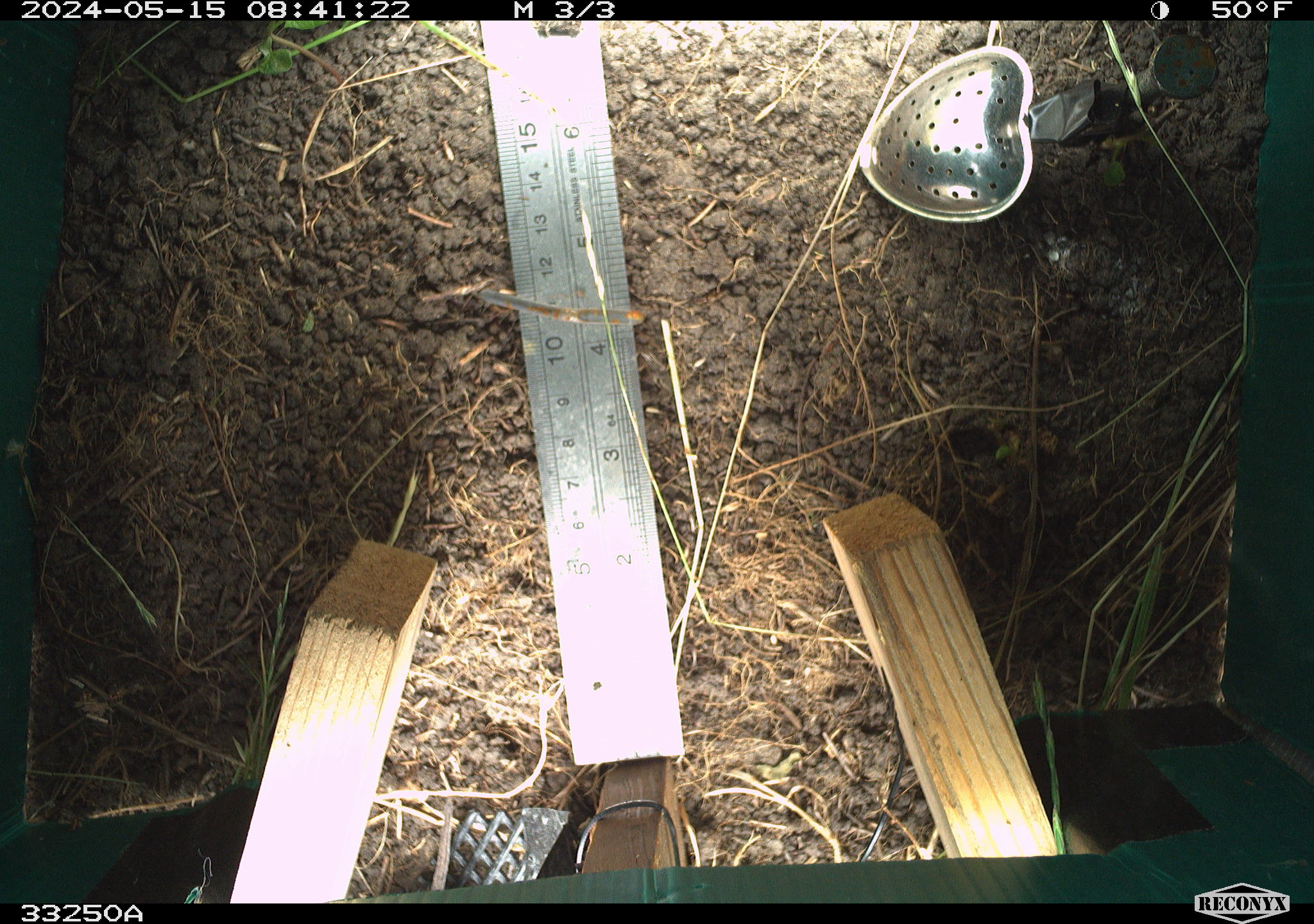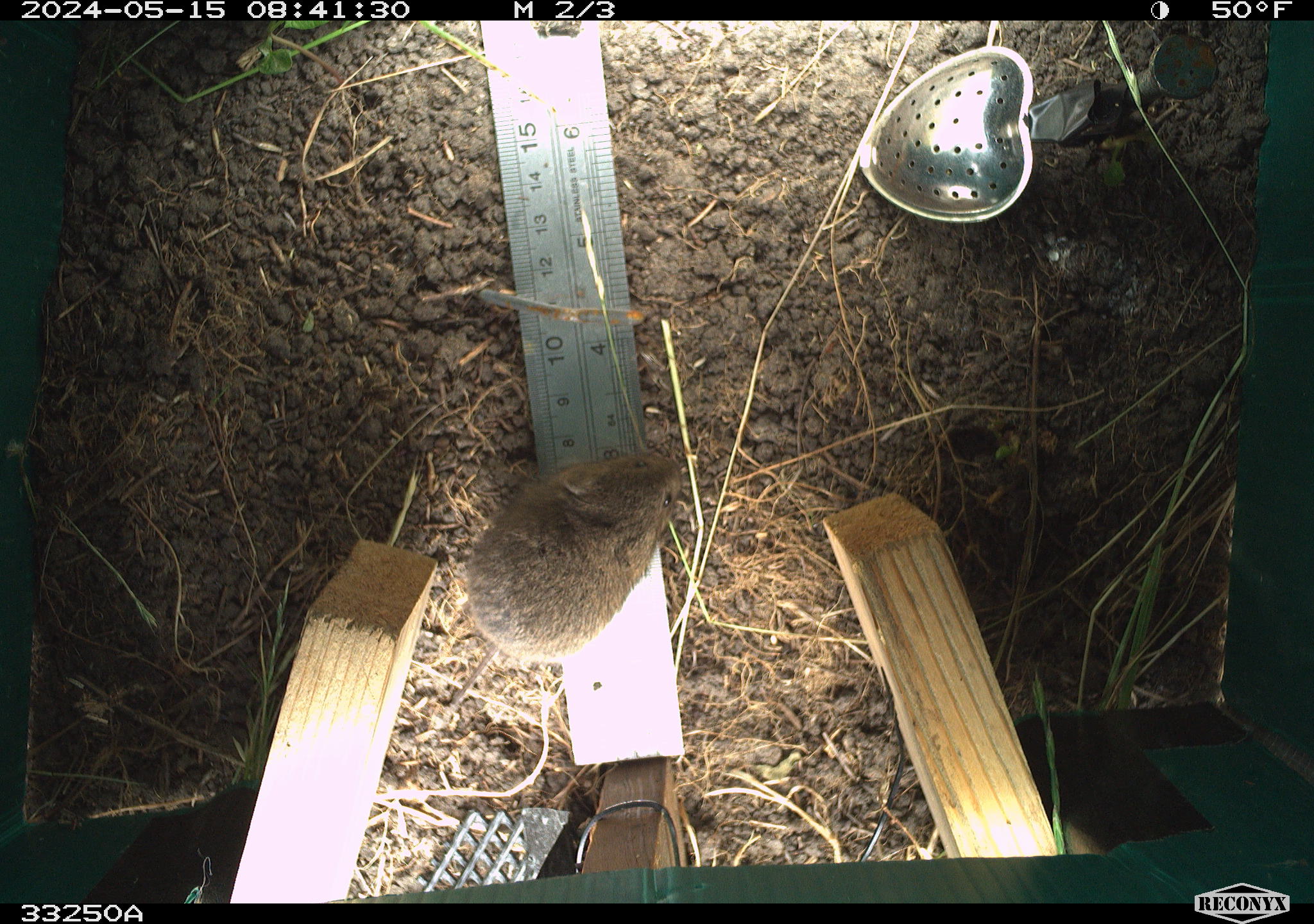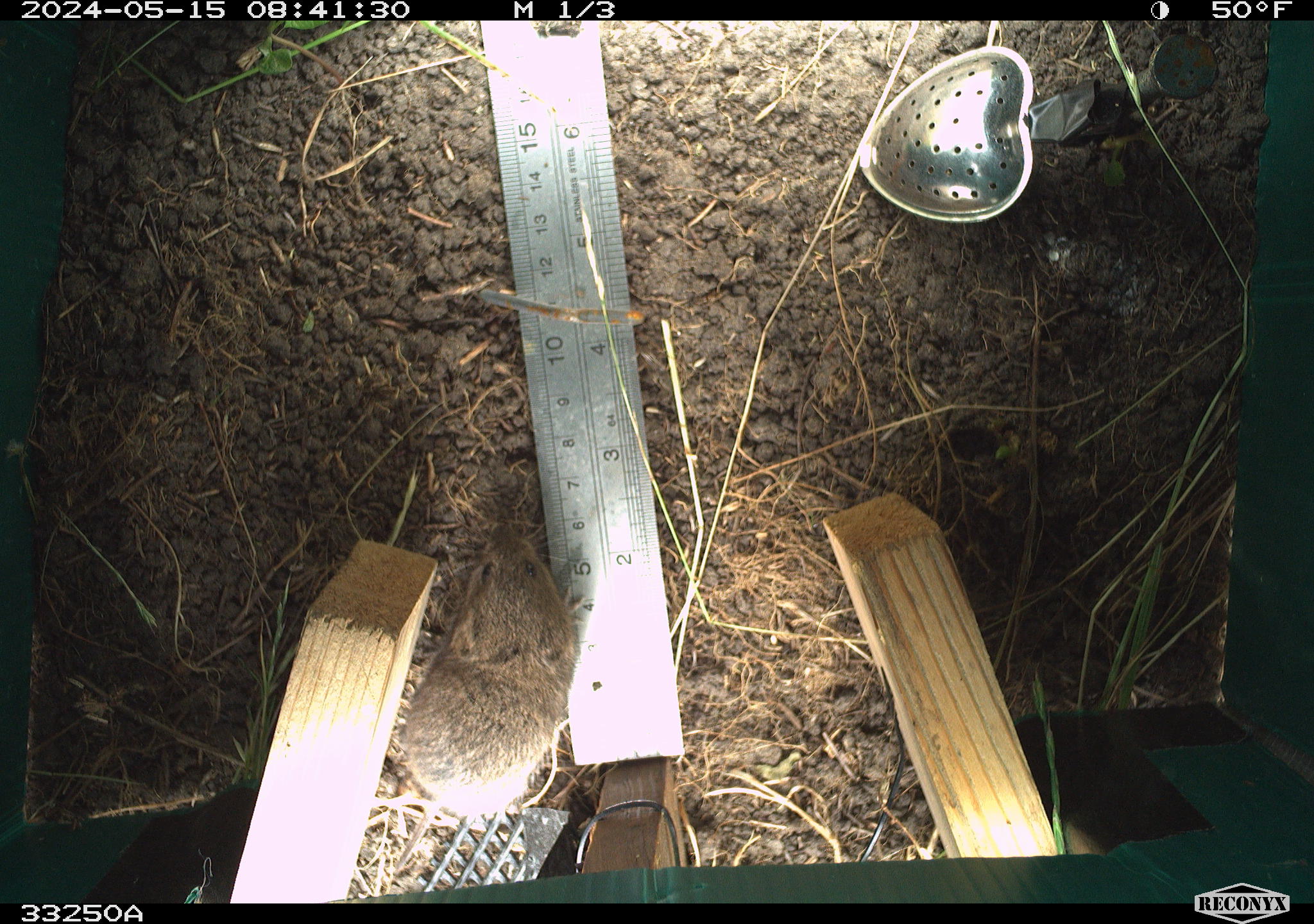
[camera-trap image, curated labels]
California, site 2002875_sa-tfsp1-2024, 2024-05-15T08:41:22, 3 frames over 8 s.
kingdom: Animalia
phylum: Chordata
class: Mammalia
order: Rodentia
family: Cricetidae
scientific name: Arvicolinae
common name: voles, lemmings, and muskrats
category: arvicolinae subfamily